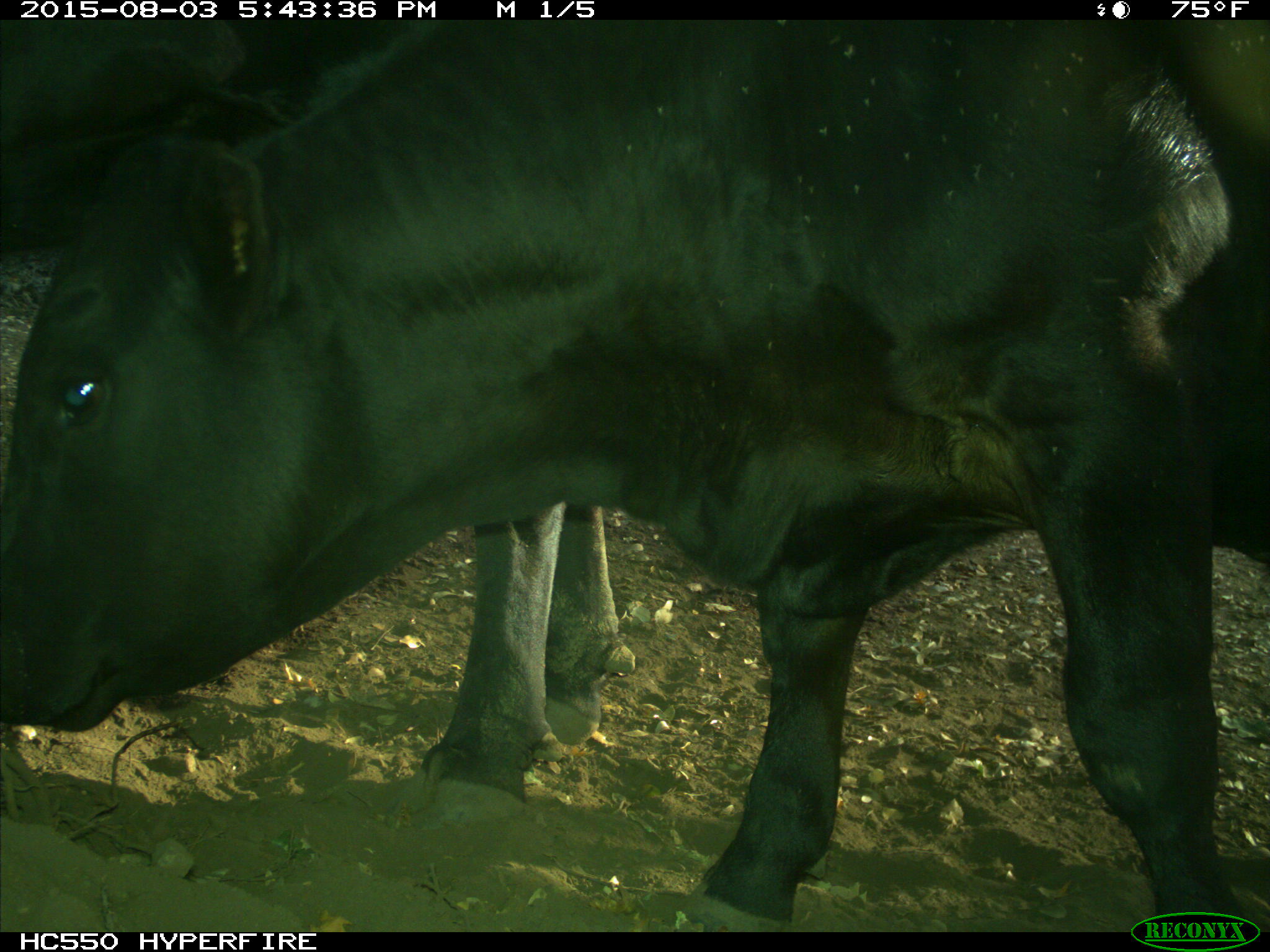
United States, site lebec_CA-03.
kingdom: Animalia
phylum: Chordata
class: Mammalia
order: Artiodactyla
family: Bovidae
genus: Bos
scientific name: Bos taurus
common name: domestic cow